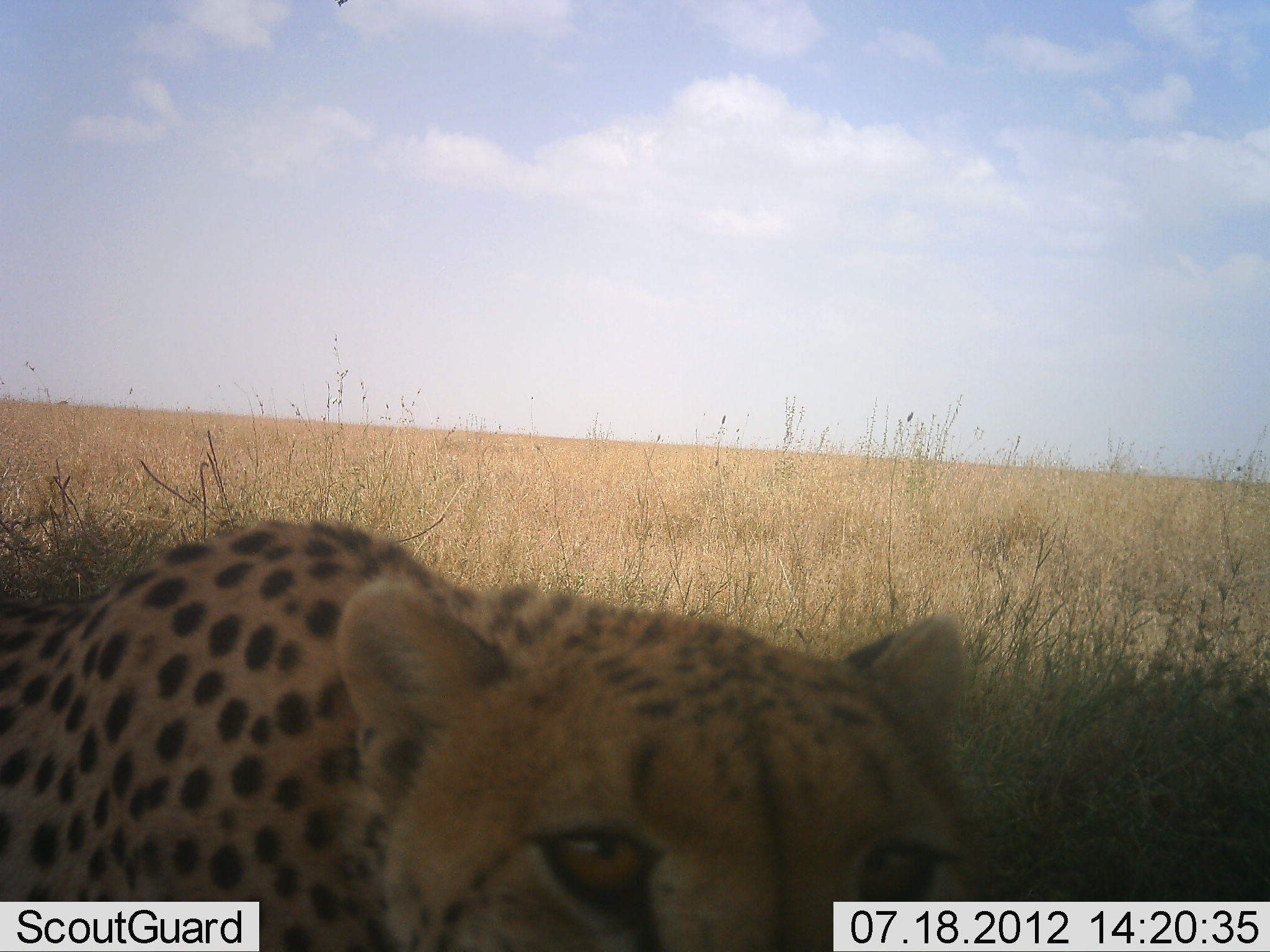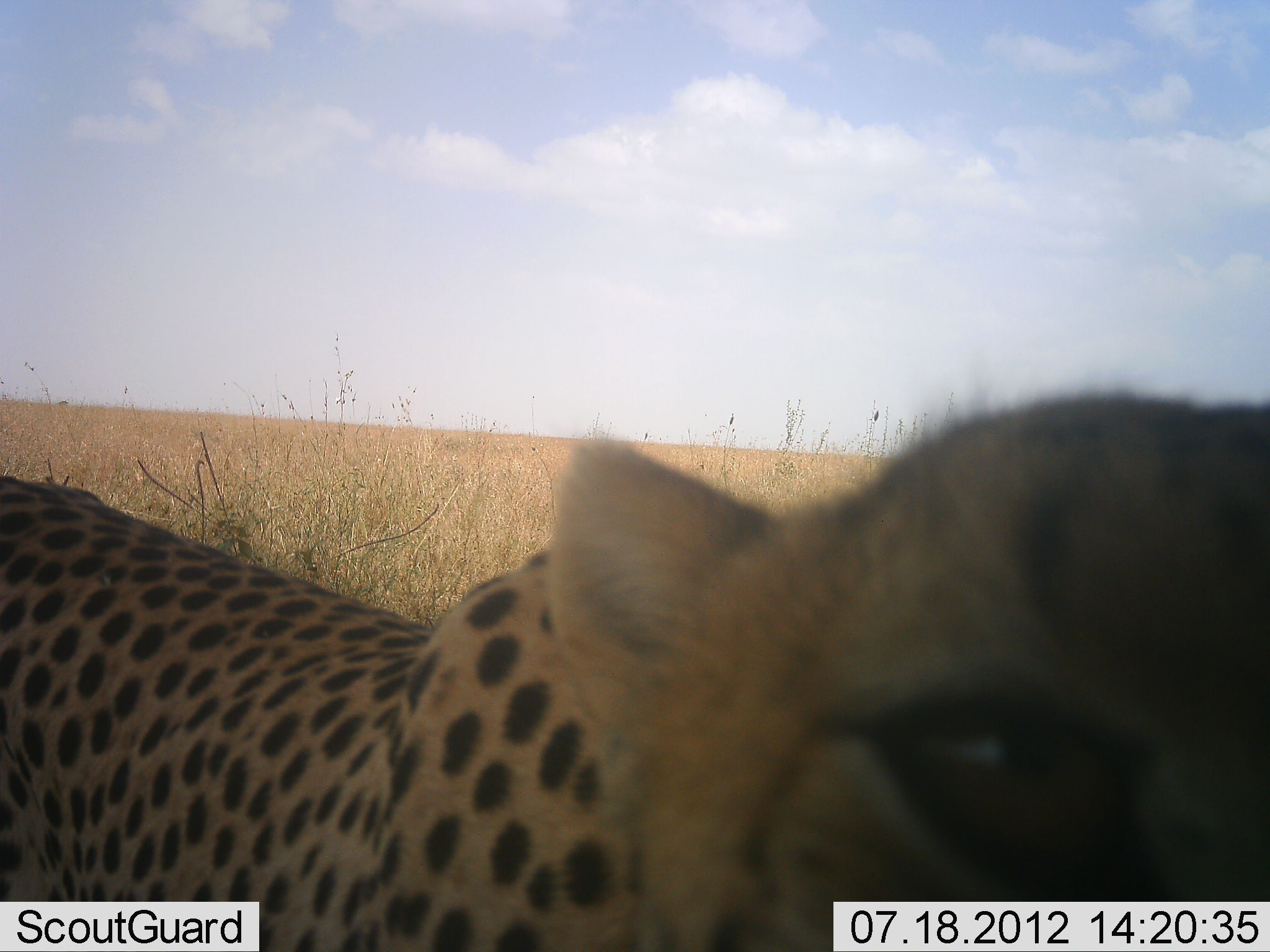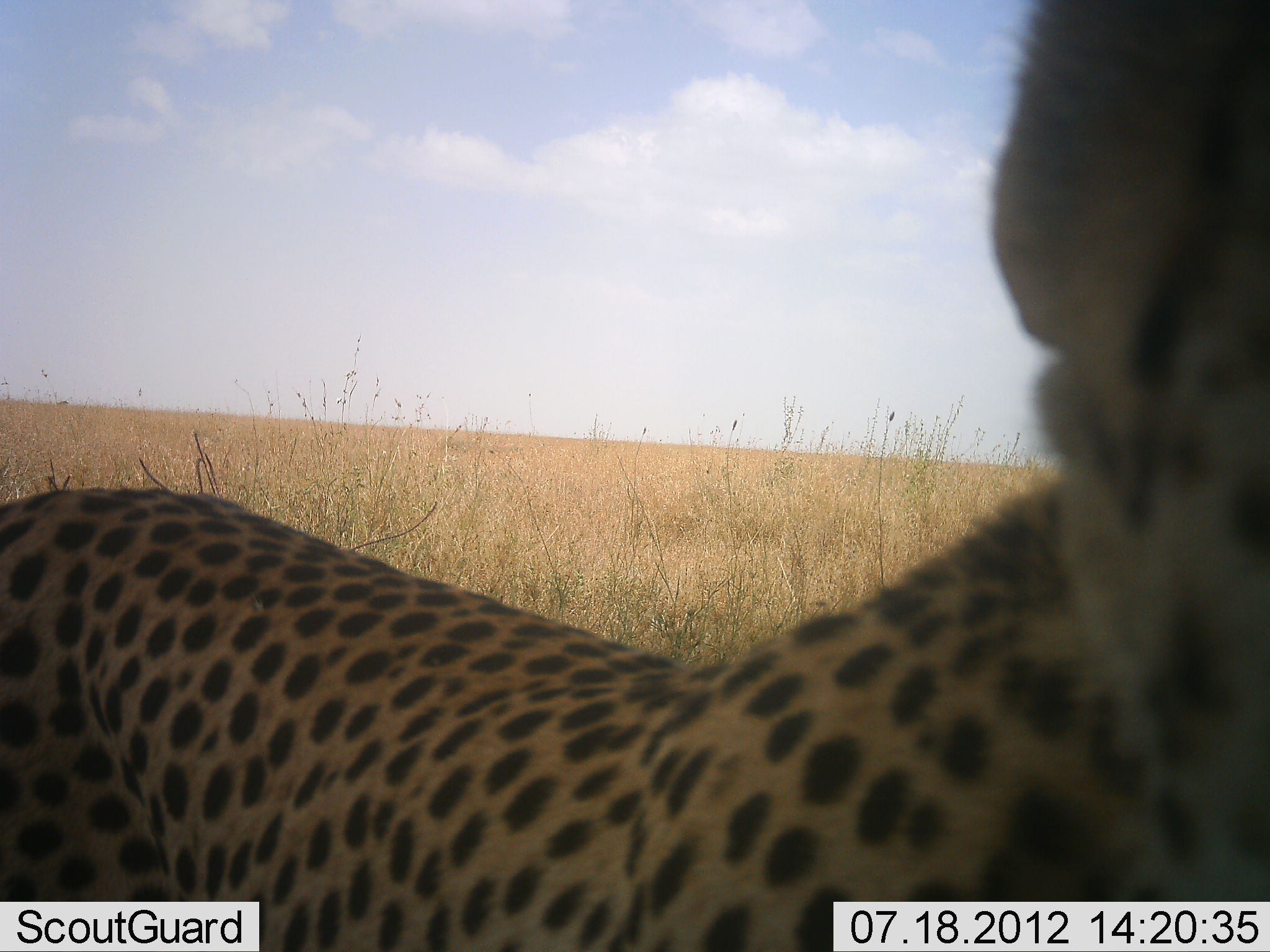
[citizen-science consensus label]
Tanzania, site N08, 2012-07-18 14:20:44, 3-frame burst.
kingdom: Animalia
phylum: Chordata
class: Mammalia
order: Carnivora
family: Felidae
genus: Acinonyx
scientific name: Acinonyx jubatus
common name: cheetah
Cheetah (Acinonyx jubatus), count 1. Behavior (volunteer vote fractions): standing 20%, resting 0%, moving 60%, interacting 20%. Young present (vote fraction): 0%. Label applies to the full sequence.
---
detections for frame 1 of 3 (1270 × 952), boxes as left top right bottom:
animal: 0 513 994 951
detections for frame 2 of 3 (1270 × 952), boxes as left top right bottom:
animal: 0 388 1269 952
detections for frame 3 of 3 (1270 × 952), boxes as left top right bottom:
animal: 1 2 1270 951